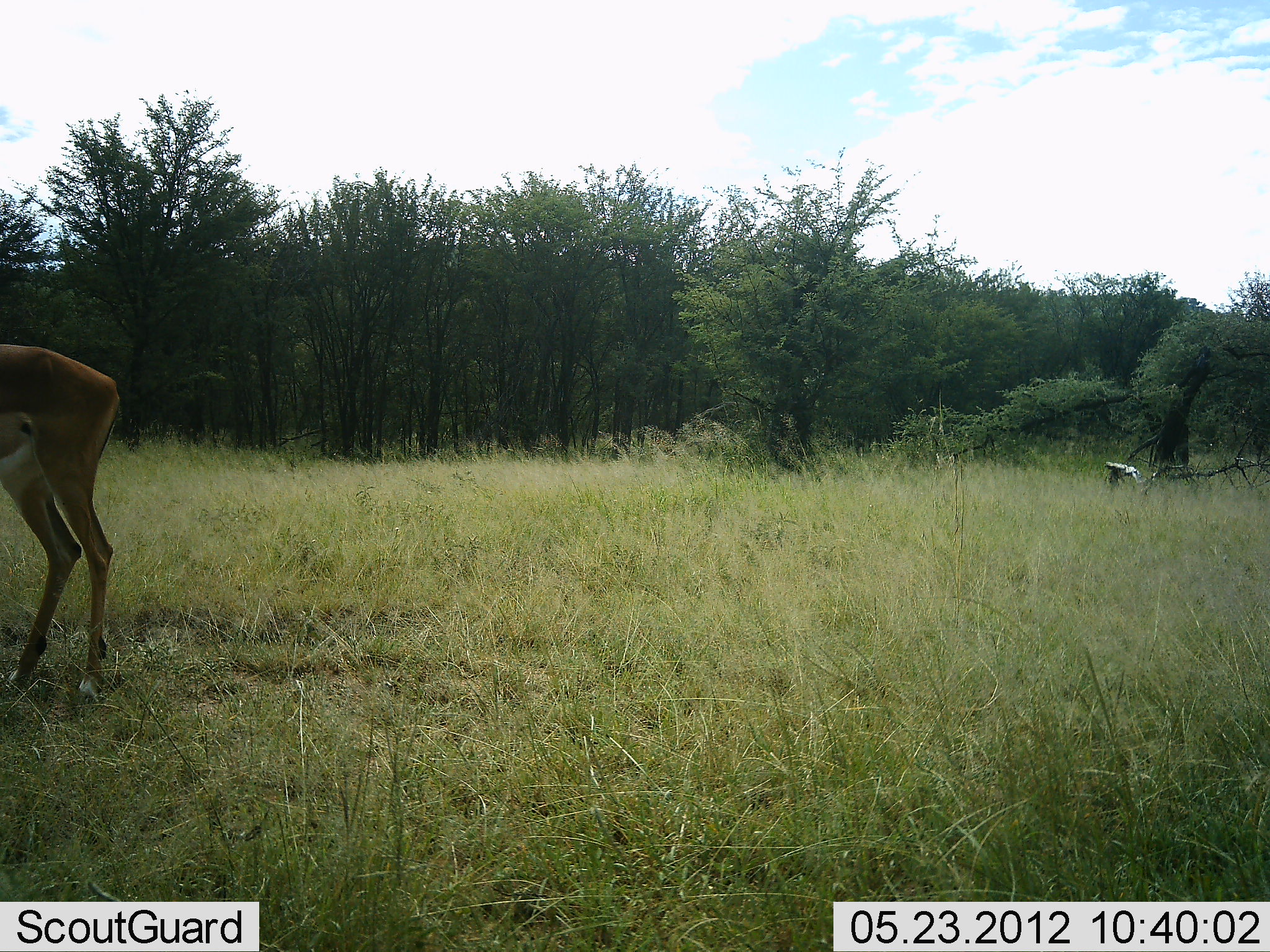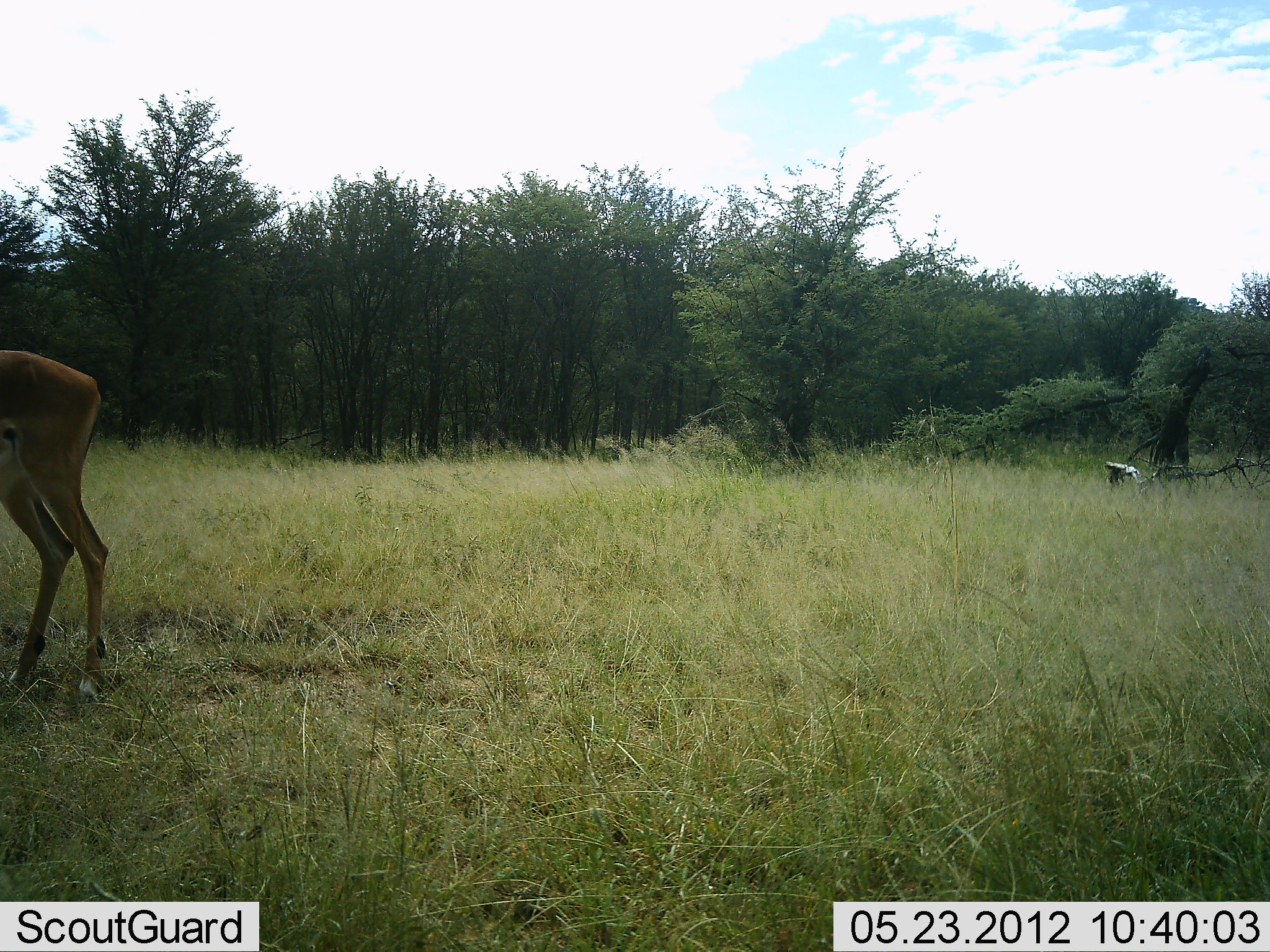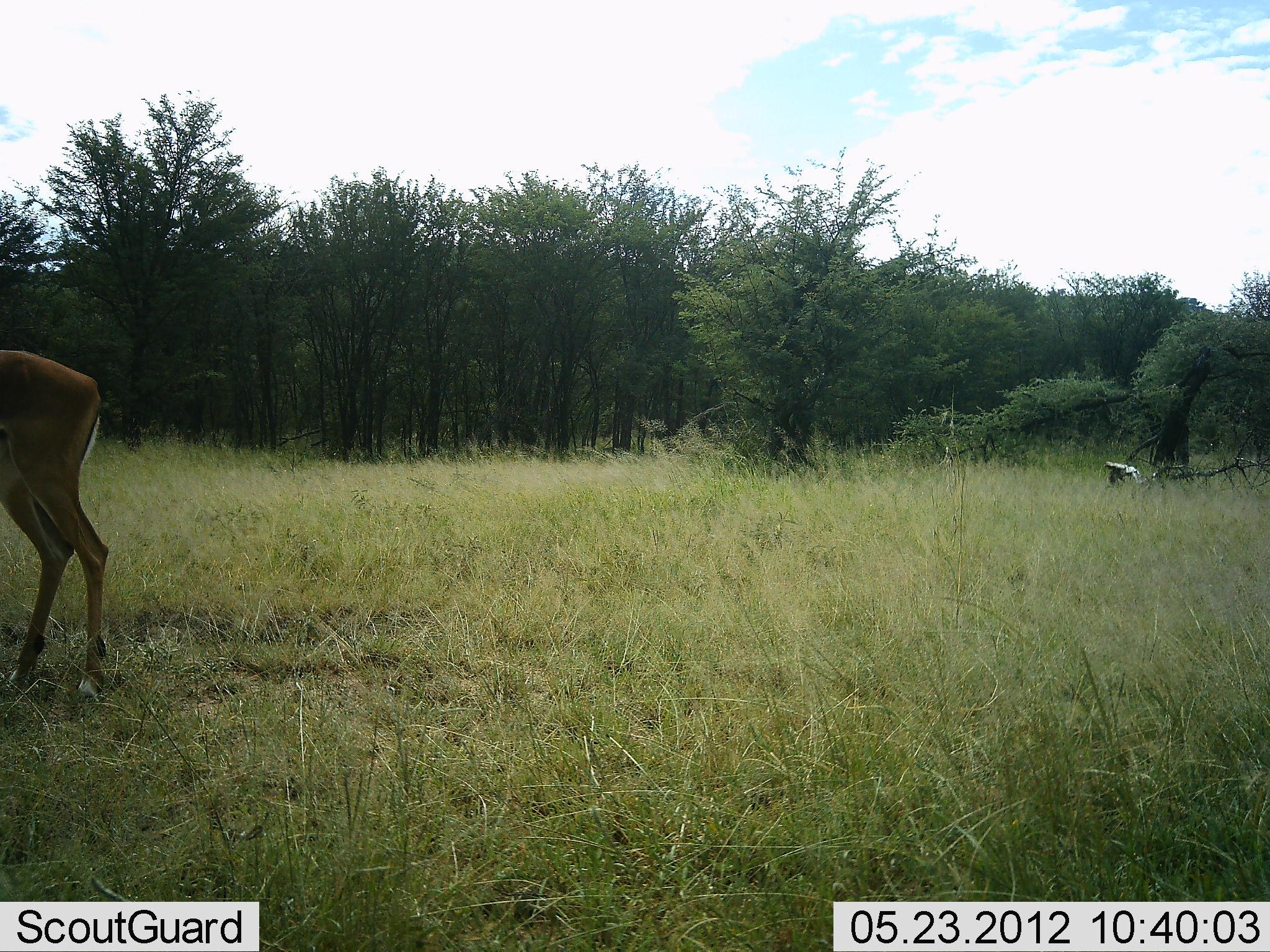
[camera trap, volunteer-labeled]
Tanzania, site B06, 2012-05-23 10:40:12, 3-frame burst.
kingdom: Animalia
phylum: Chordata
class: Mammalia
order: Artiodactyla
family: Bovidae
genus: Aepyceros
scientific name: Aepyceros melampus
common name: impala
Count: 1.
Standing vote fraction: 100%.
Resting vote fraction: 0%.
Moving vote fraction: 0%.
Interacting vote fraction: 0%.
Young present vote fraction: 0%.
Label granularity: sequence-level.